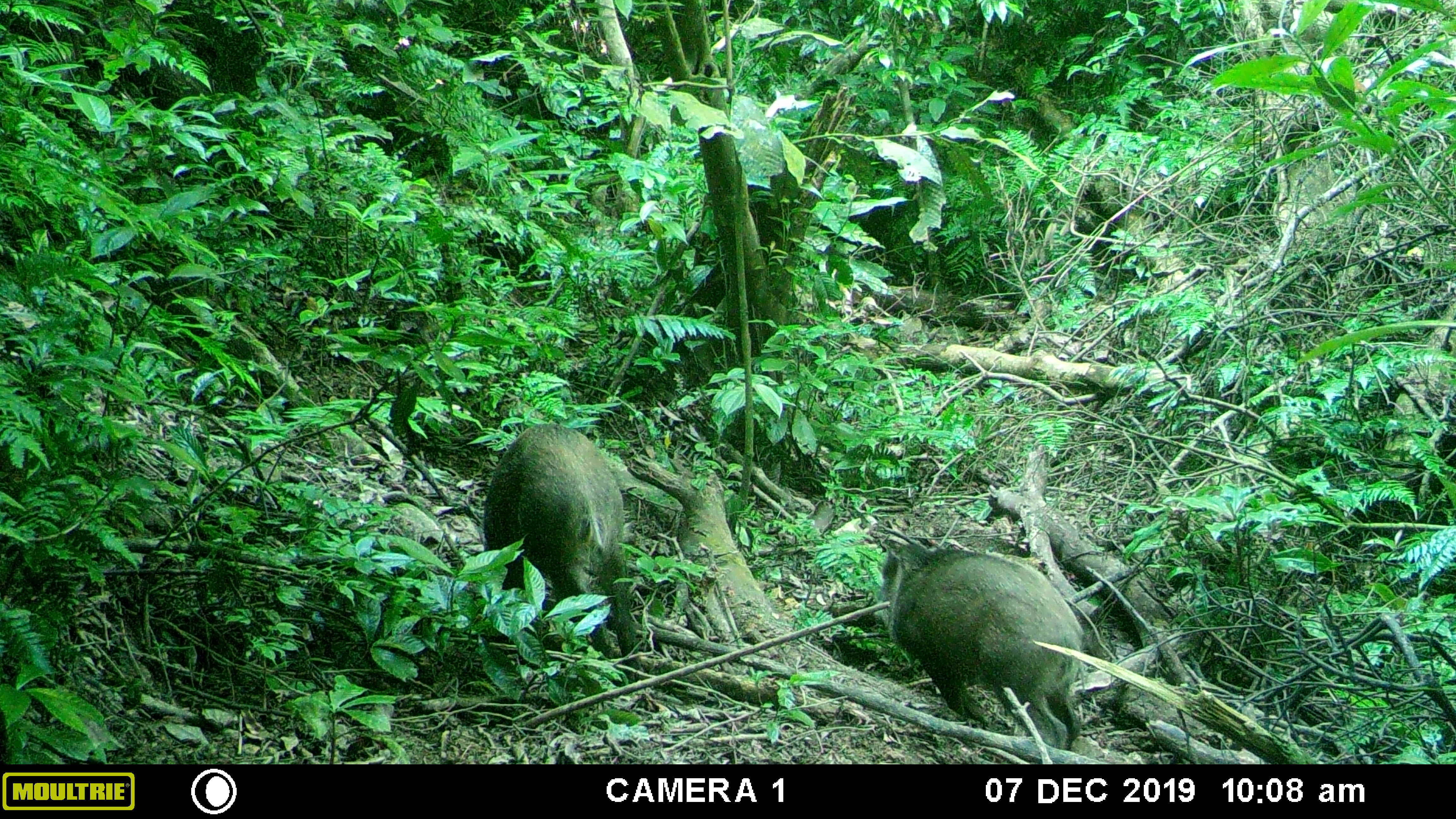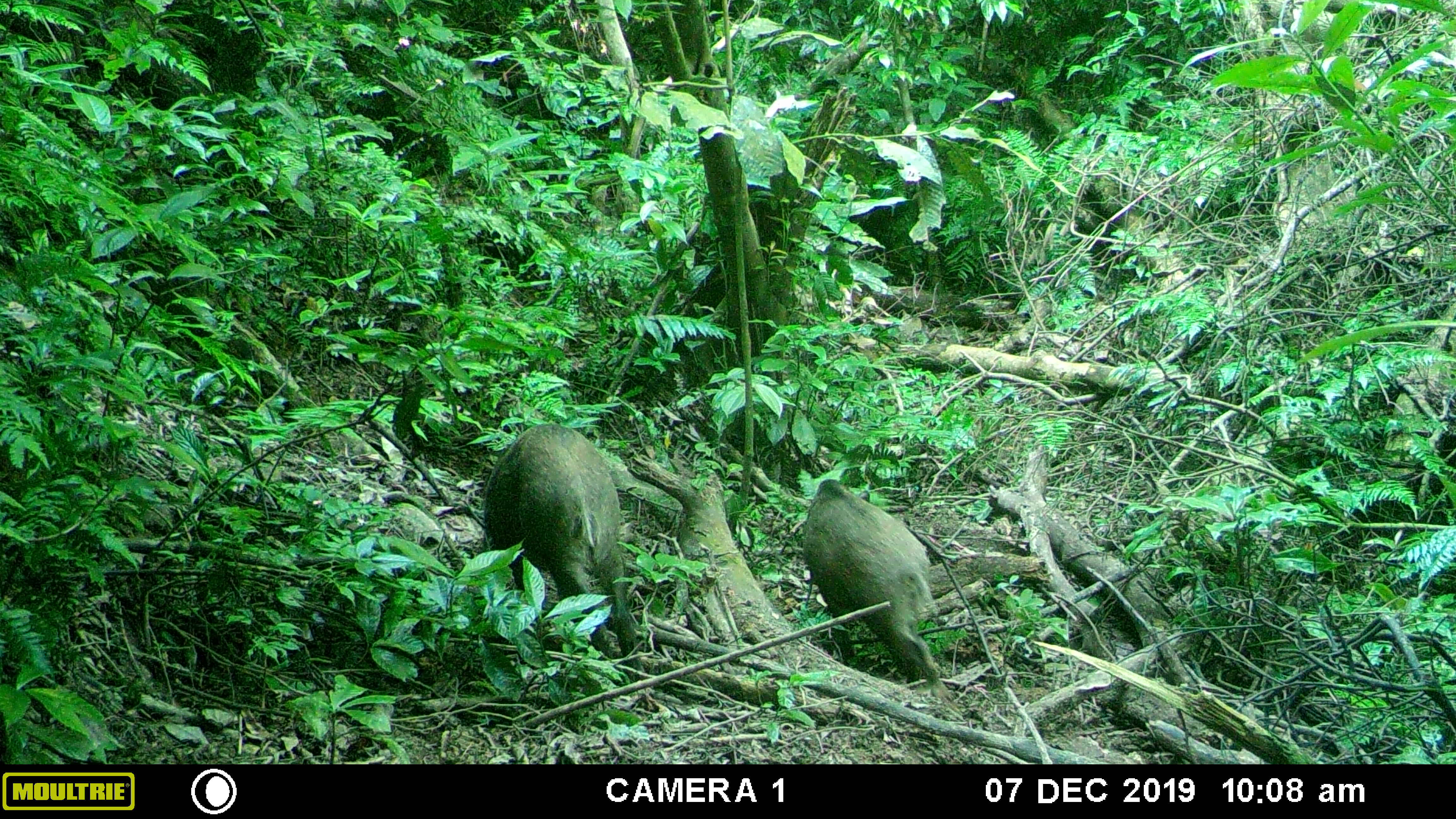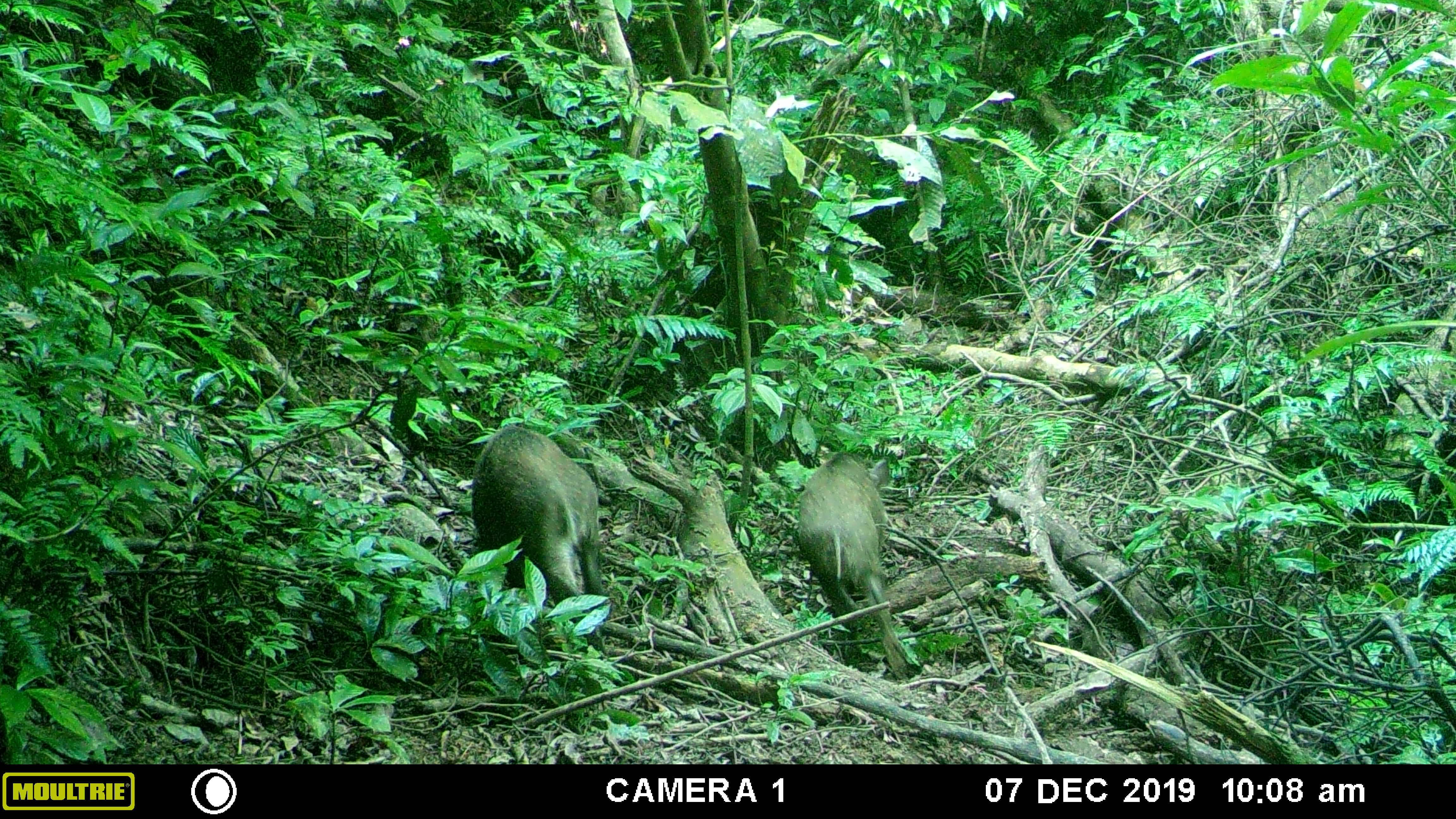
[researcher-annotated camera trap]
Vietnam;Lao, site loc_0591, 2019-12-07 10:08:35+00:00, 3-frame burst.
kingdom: Animalia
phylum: Chordata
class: Mammalia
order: Artiodactyla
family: Suidae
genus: Sus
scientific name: Sus scrofa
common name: eurasian wild pig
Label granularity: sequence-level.